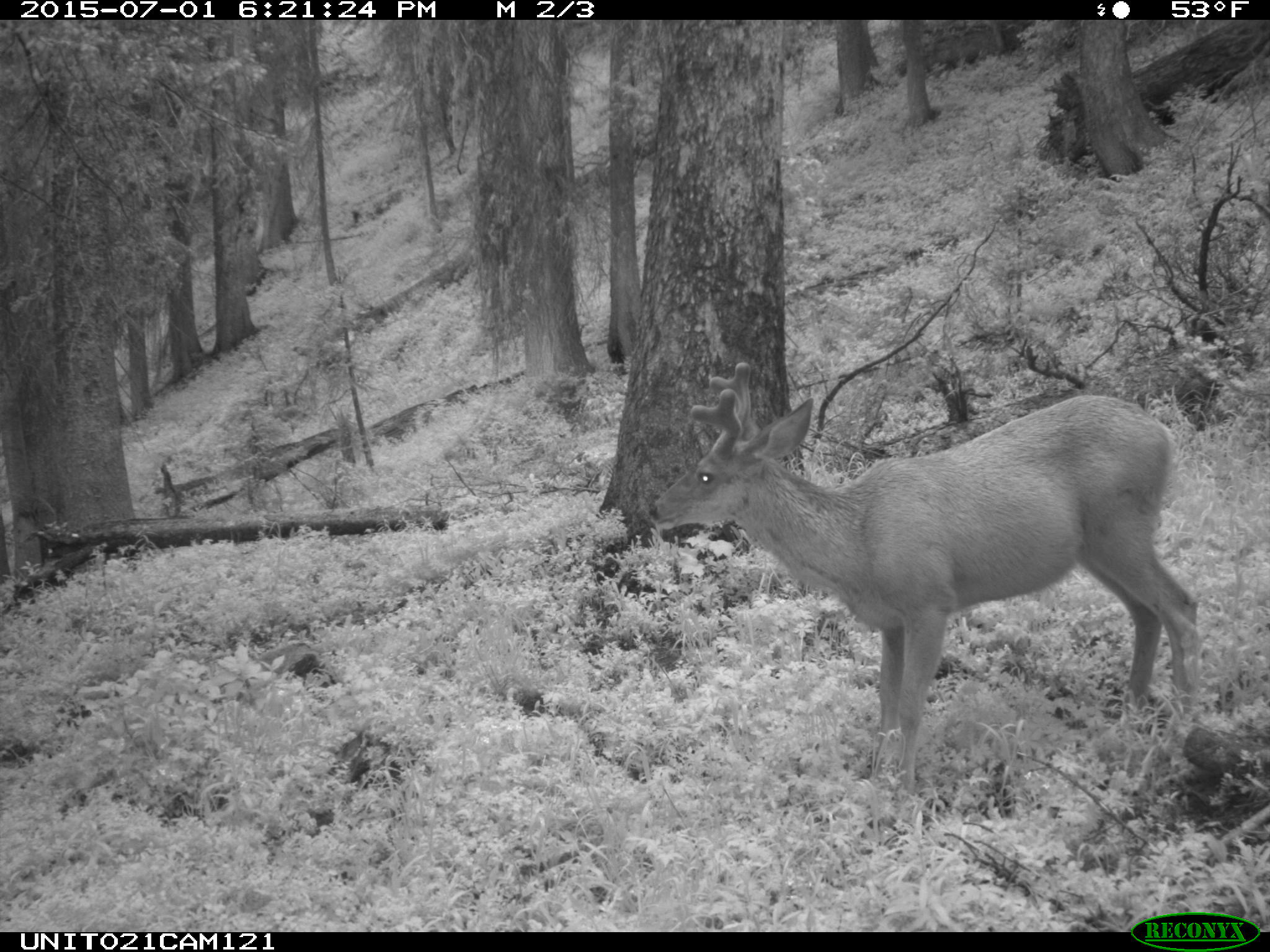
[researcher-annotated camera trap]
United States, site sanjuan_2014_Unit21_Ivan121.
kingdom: Animalia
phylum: Chordata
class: Mammalia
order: Artiodactyla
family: Cervidae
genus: Odocoileus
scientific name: Odocoileus hemionus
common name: mule deer